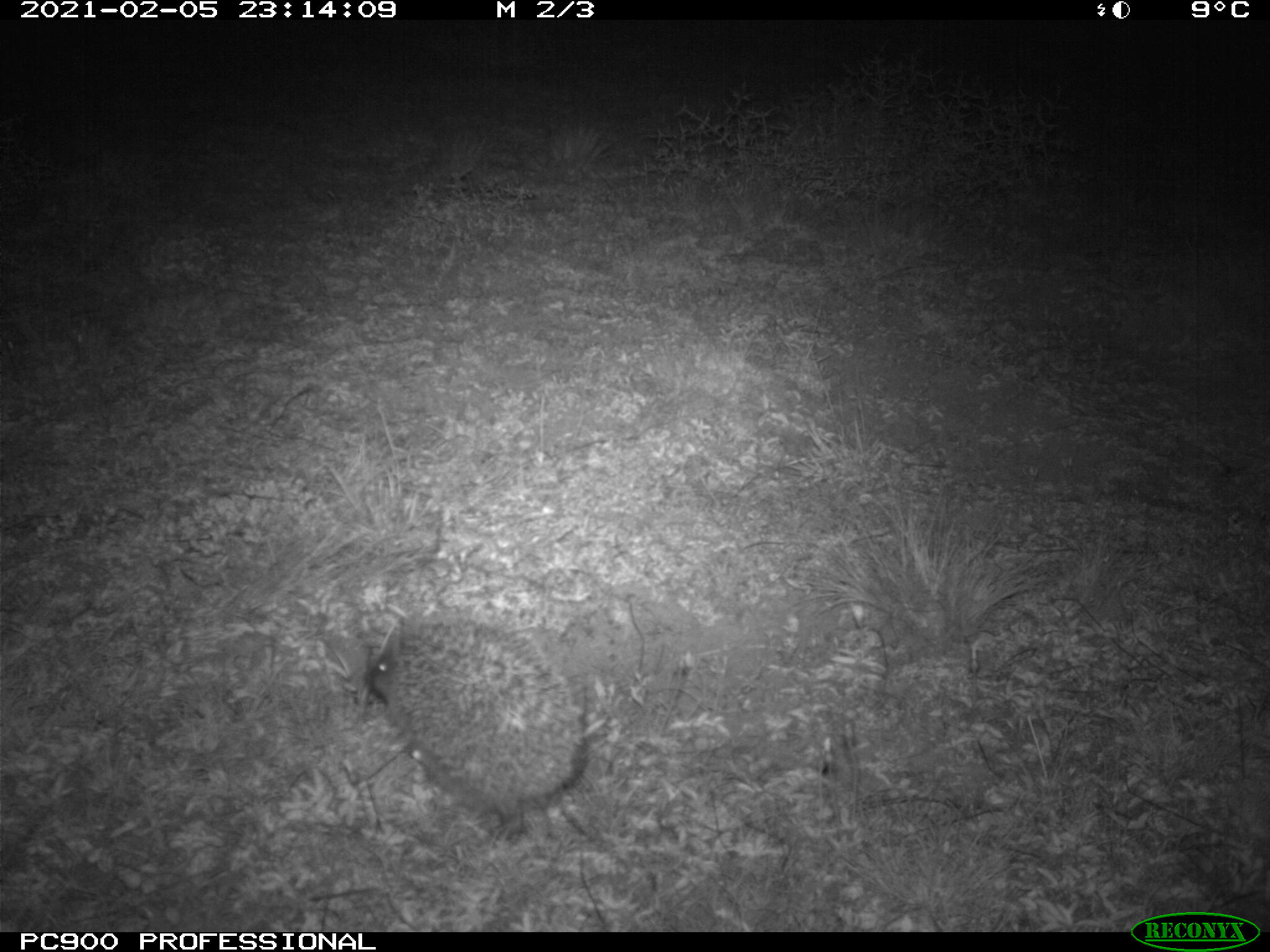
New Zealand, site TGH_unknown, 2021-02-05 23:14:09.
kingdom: Animalia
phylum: Chordata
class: Mammalia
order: Eulipotyphla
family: Erinaceidae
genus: Erinaceus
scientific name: Erinaceus europaeus europaeus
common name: european hedgehog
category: hedgehog